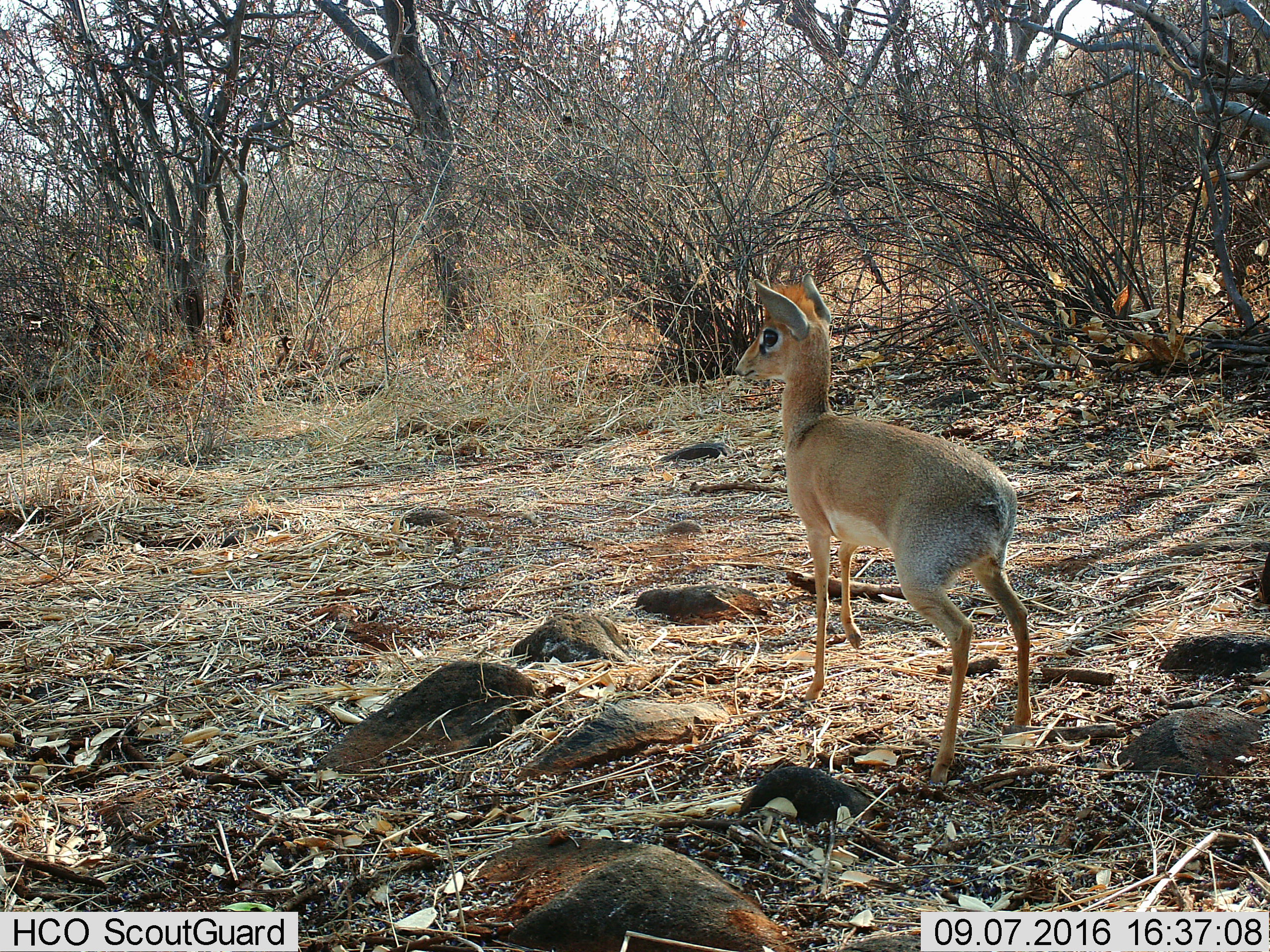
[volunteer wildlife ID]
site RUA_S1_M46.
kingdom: Animalia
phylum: Chordata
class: Mammalia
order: Artiodactyla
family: Bovidae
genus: Madoqua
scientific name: Madoqua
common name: dik-dik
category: dikdik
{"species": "dikdik (dik-dik) (Madoqua)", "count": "1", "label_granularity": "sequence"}